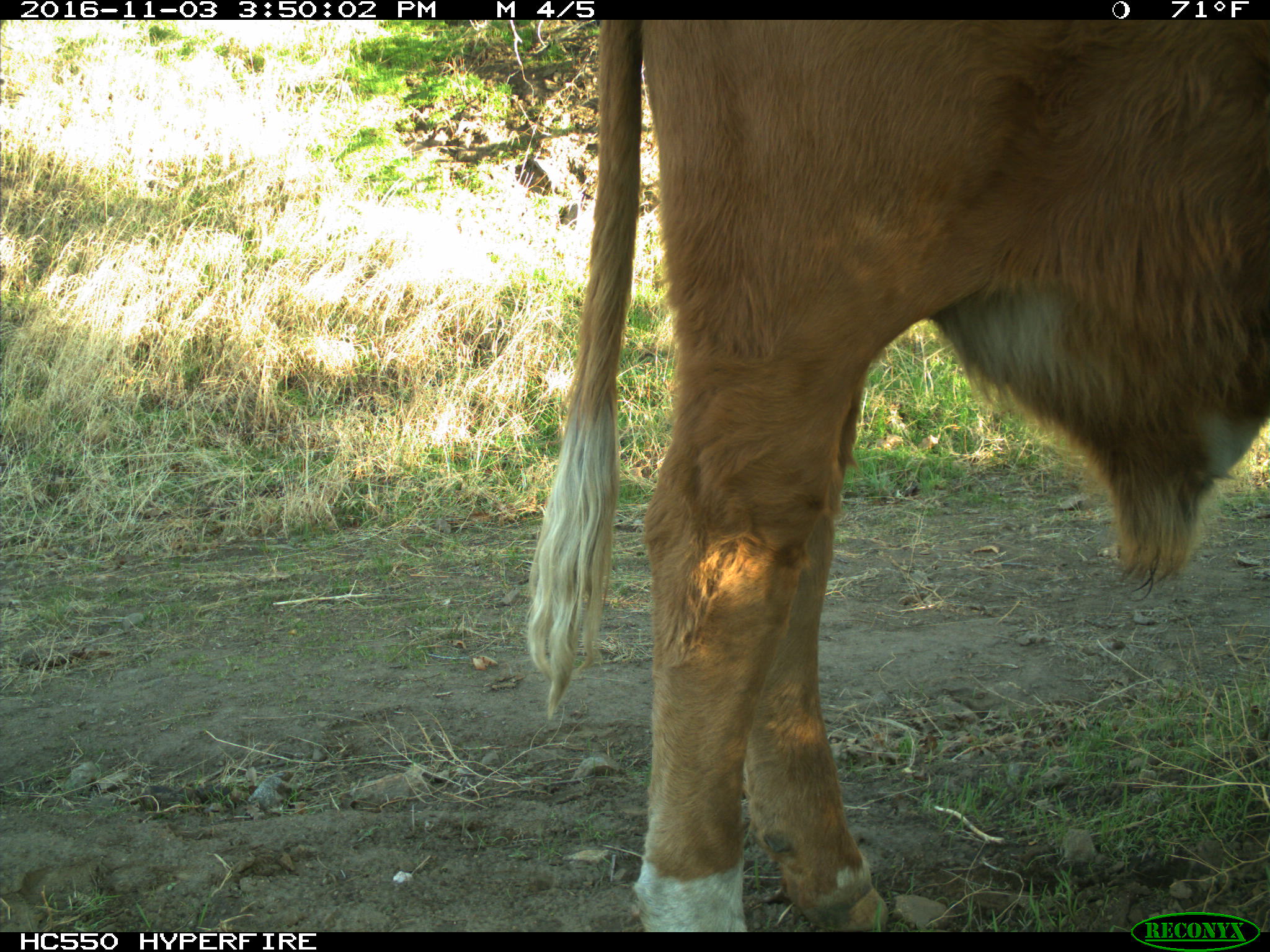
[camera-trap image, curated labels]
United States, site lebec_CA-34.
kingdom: Animalia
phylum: Chordata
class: Mammalia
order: Artiodactyla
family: Bovidae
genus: Bos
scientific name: Bos taurus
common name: domestic cow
Bos taurus (domestic cow).